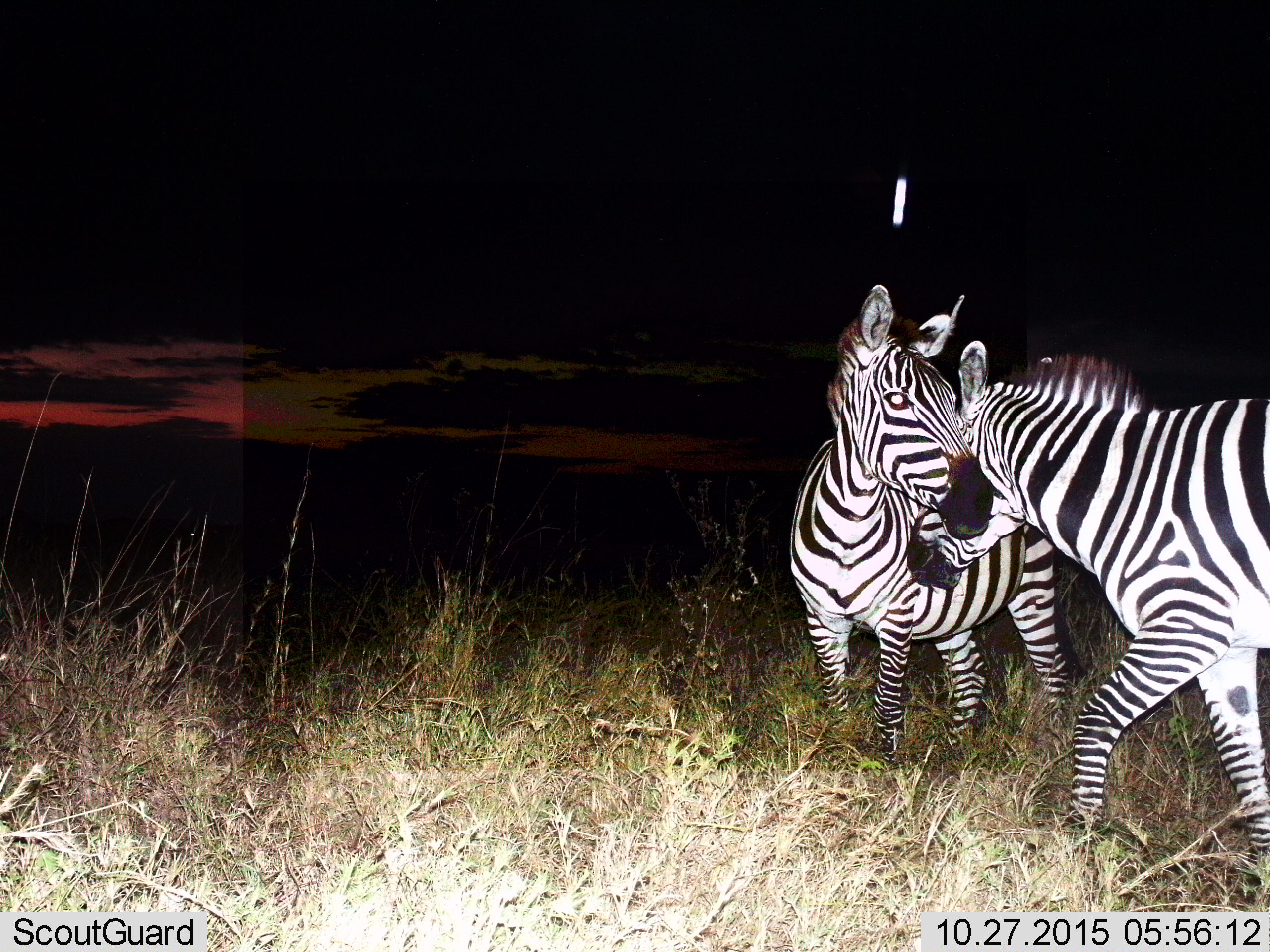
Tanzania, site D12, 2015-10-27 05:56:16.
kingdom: Animalia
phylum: Chordata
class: Mammalia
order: Perissodactyla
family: Equidae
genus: Equus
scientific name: Equus quagga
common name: plains zebra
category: zebra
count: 2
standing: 35%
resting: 0%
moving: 25%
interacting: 75%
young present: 0%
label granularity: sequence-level